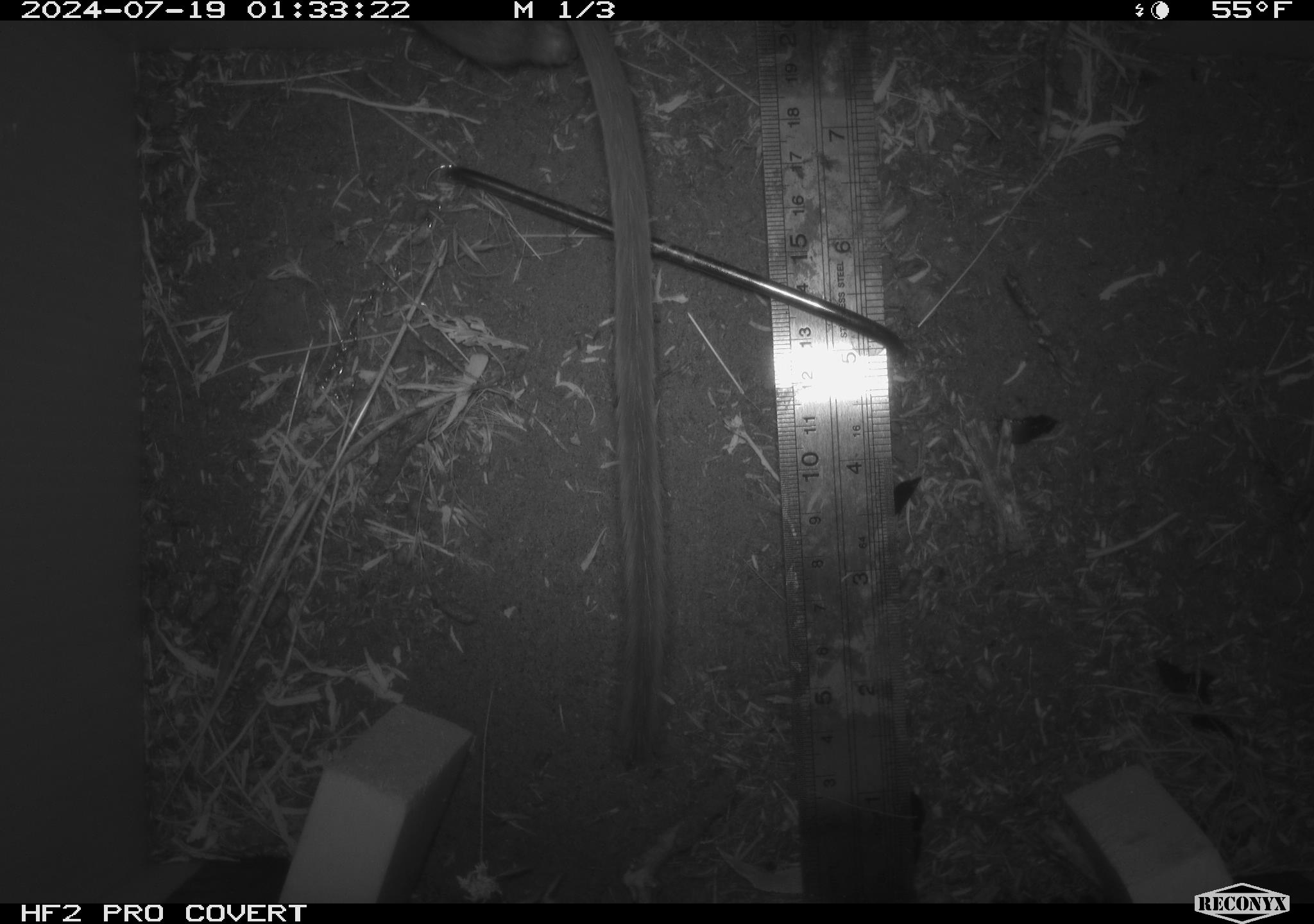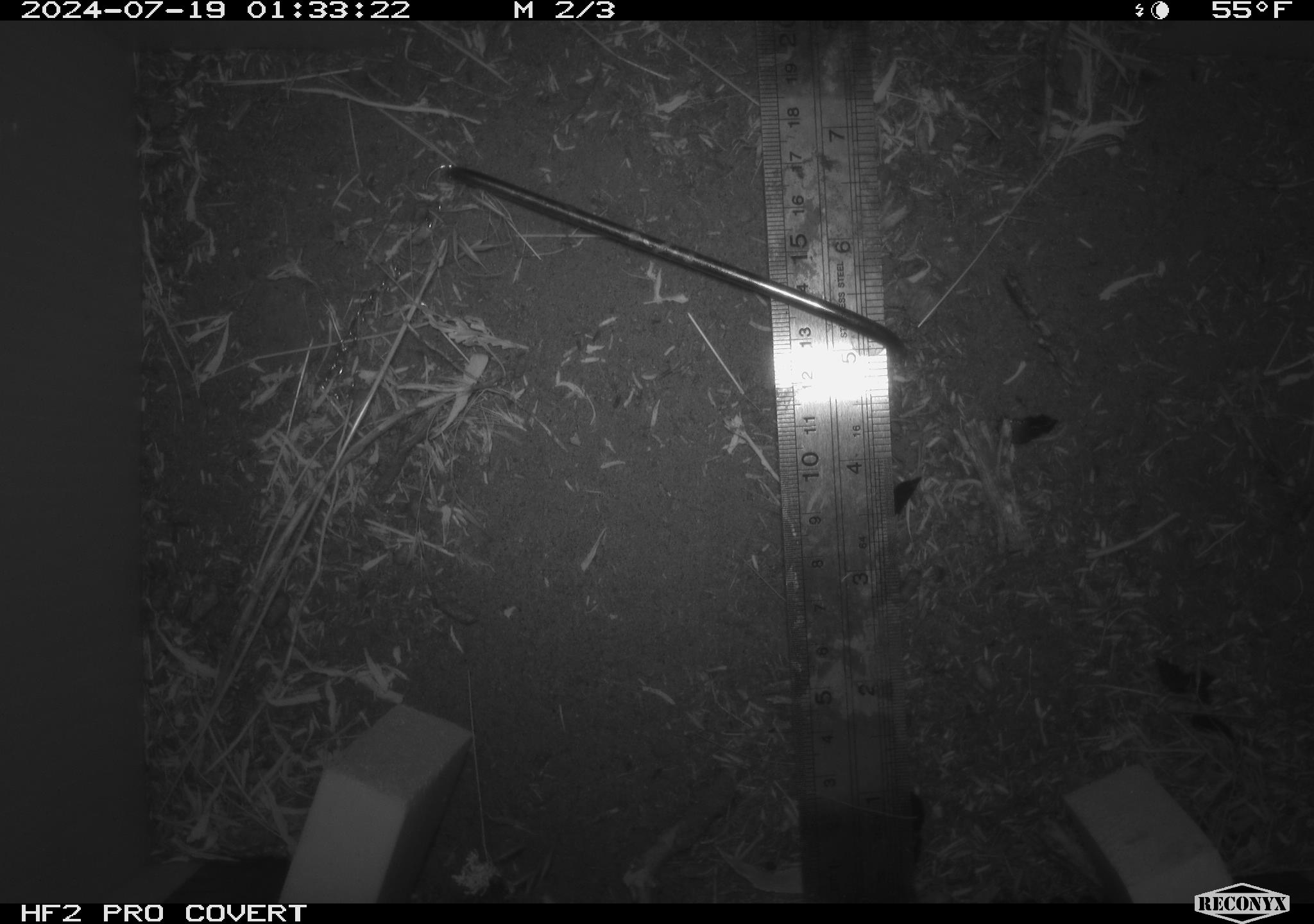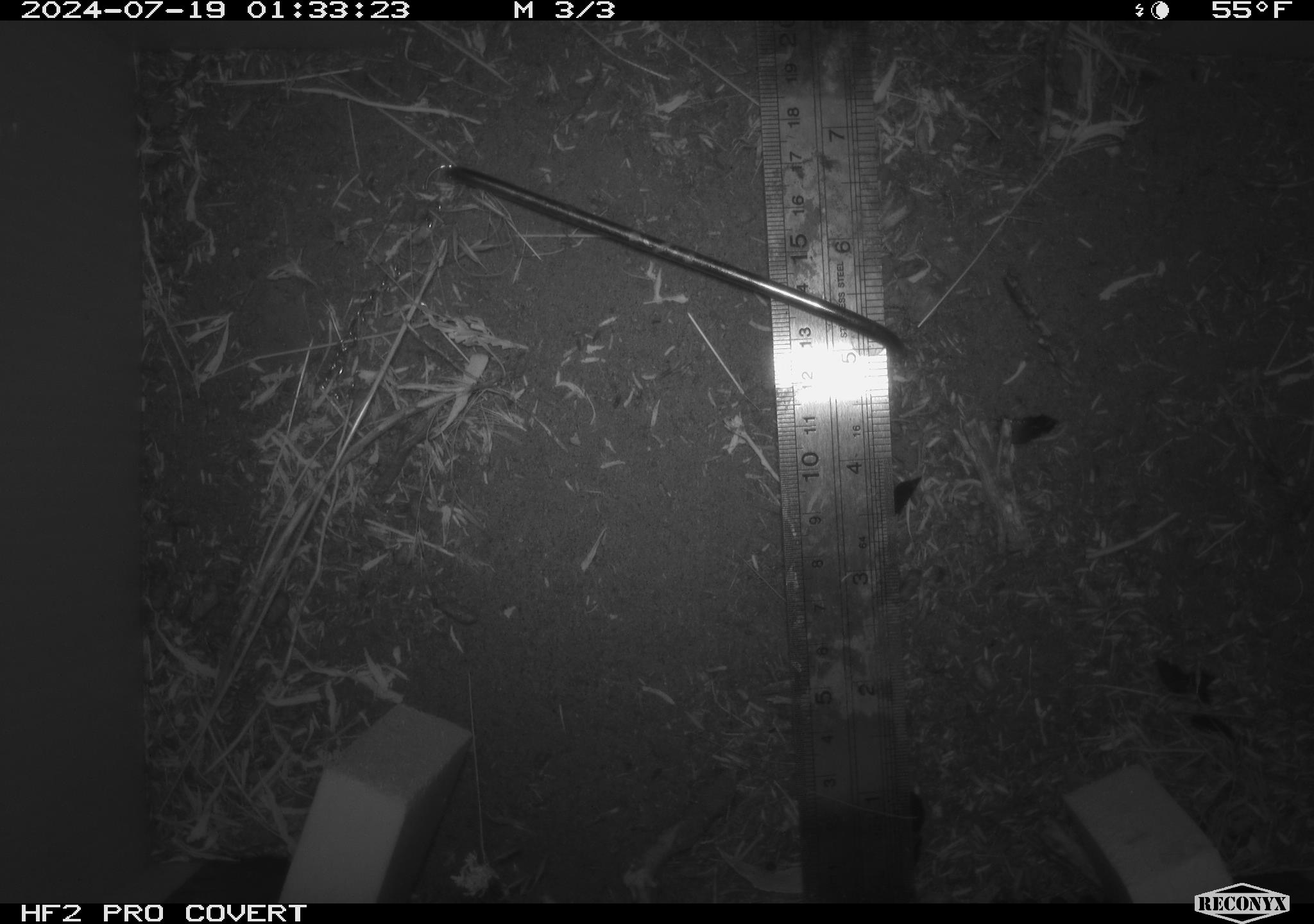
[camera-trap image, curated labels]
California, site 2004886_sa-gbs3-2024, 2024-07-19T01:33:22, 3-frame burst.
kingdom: Animalia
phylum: Chordata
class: Mammalia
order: Rodentia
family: Cricetidae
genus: Neotoma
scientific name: Neotoma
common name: pack rat or woodrat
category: neotoma species